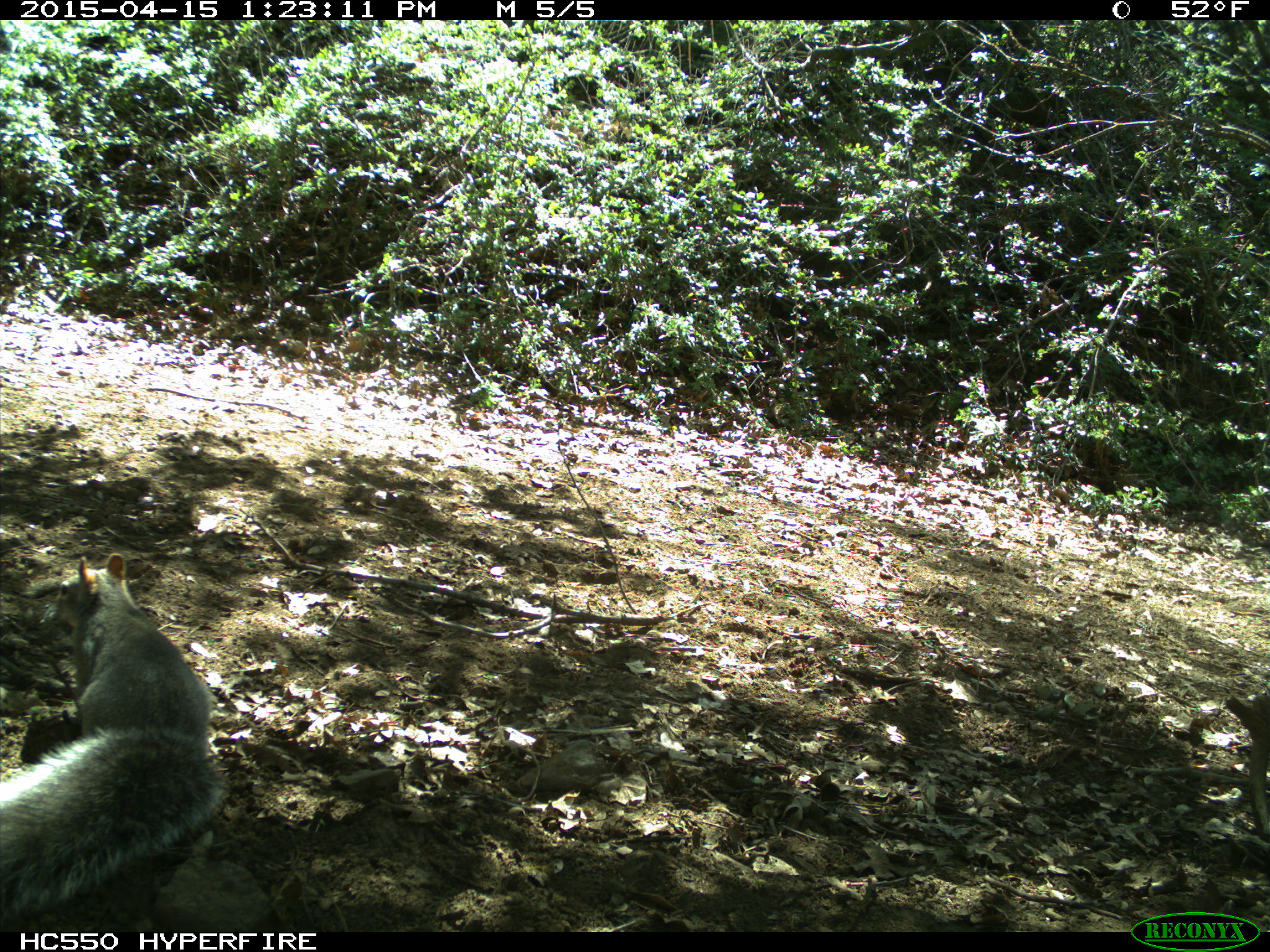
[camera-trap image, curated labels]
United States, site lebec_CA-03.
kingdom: Animalia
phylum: Chordata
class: Mammalia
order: Rodentia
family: Sciuridae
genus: Sciurus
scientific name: Sciurus carolinensis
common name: eastern gray squirrel